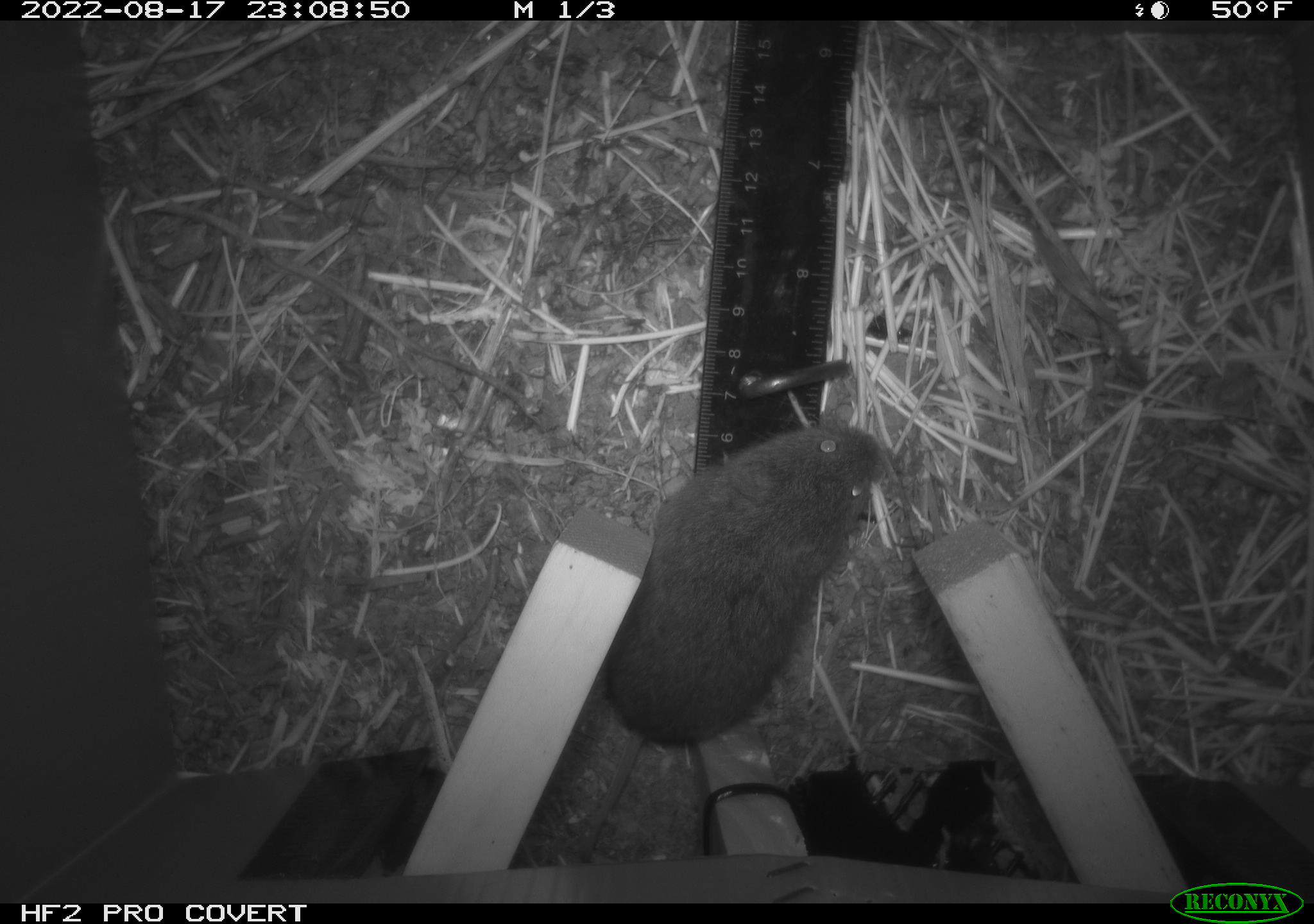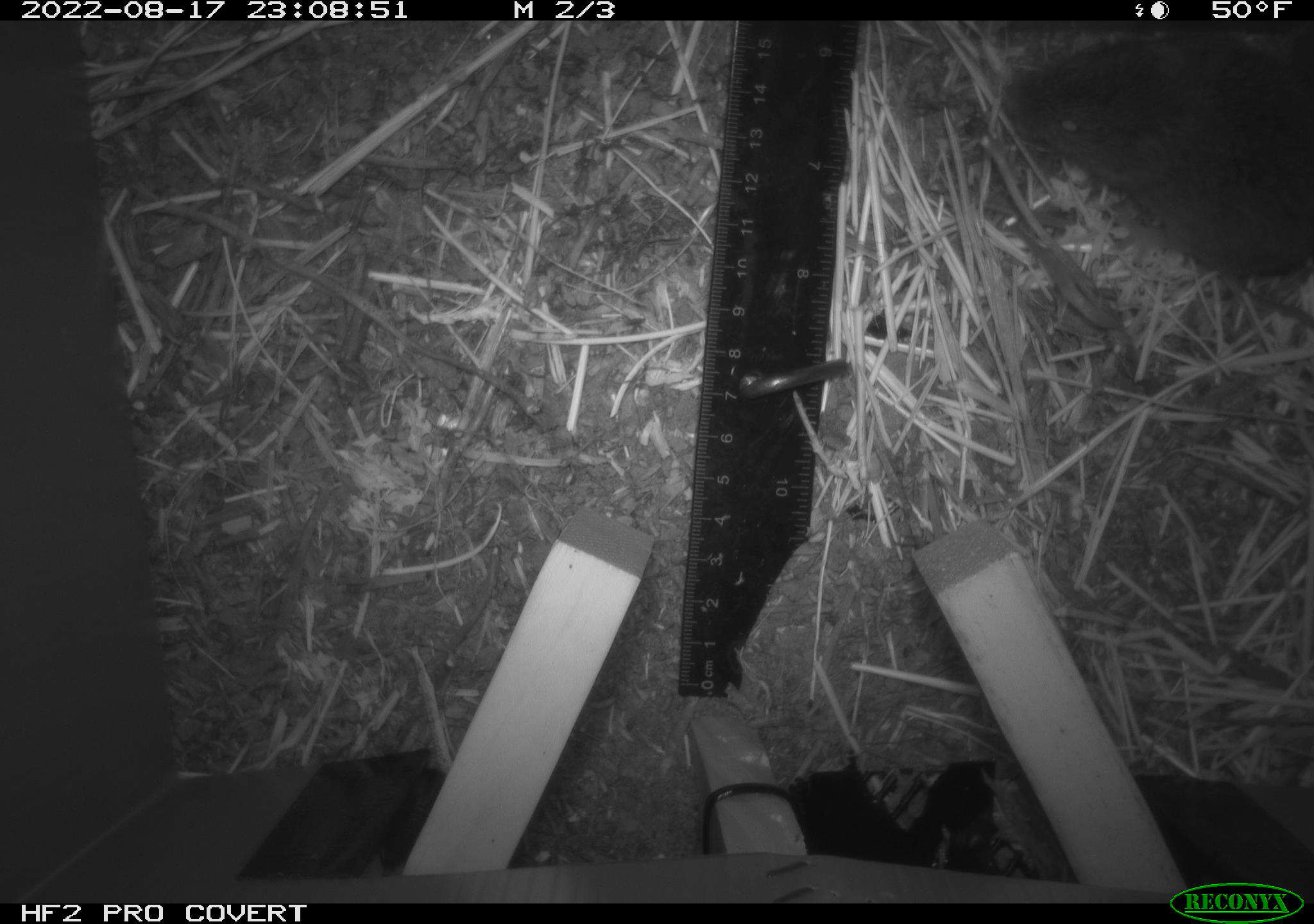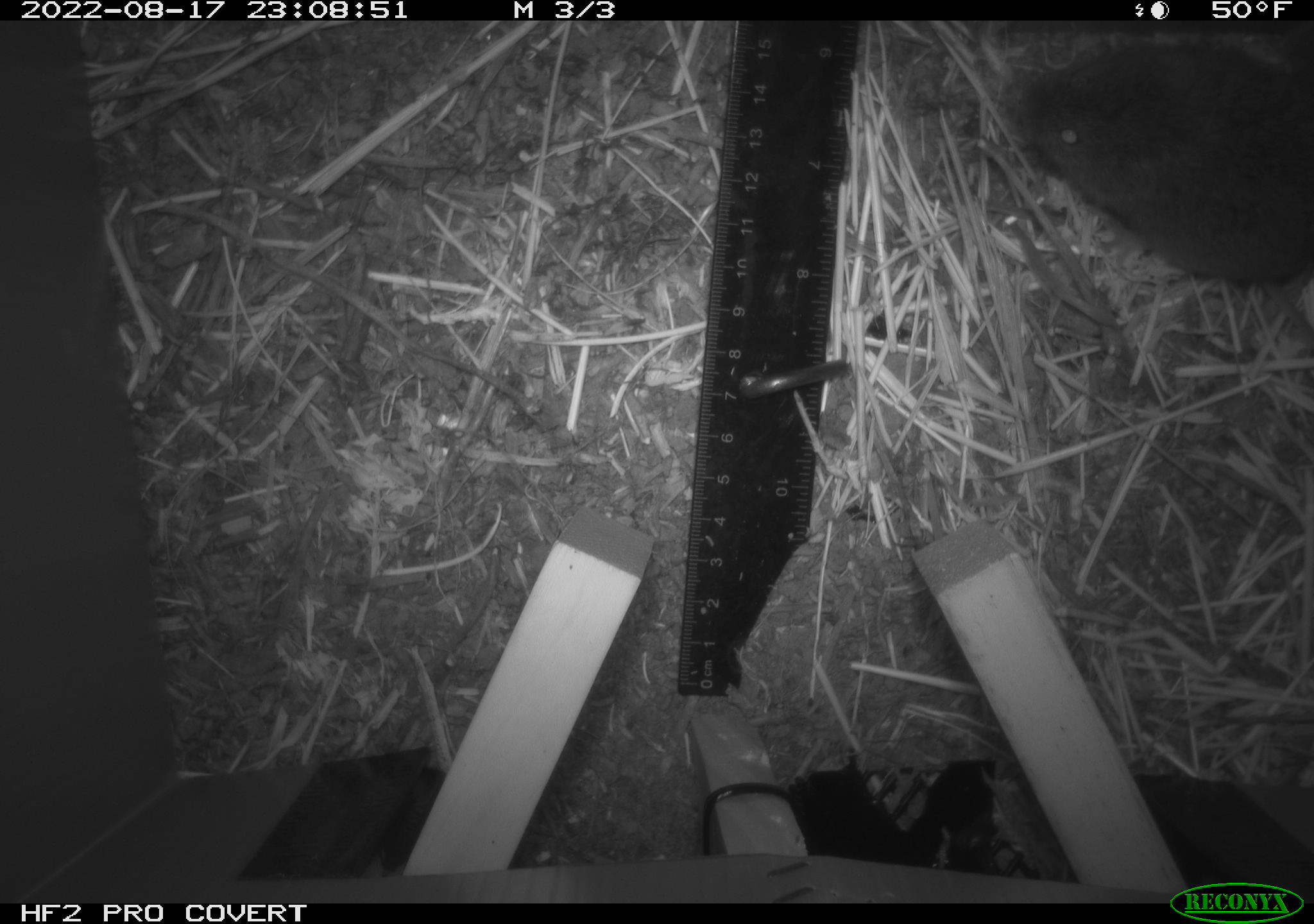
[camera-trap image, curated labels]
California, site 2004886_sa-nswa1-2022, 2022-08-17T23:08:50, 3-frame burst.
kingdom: Animalia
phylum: Chordata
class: Mammalia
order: Rodentia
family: Cricetidae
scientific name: Cricetidae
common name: hamsters, voles, lemmings, and allies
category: cricetidae family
Cricetidae family (hamsters, voles, lemmings, and allies) (Cricetidae).